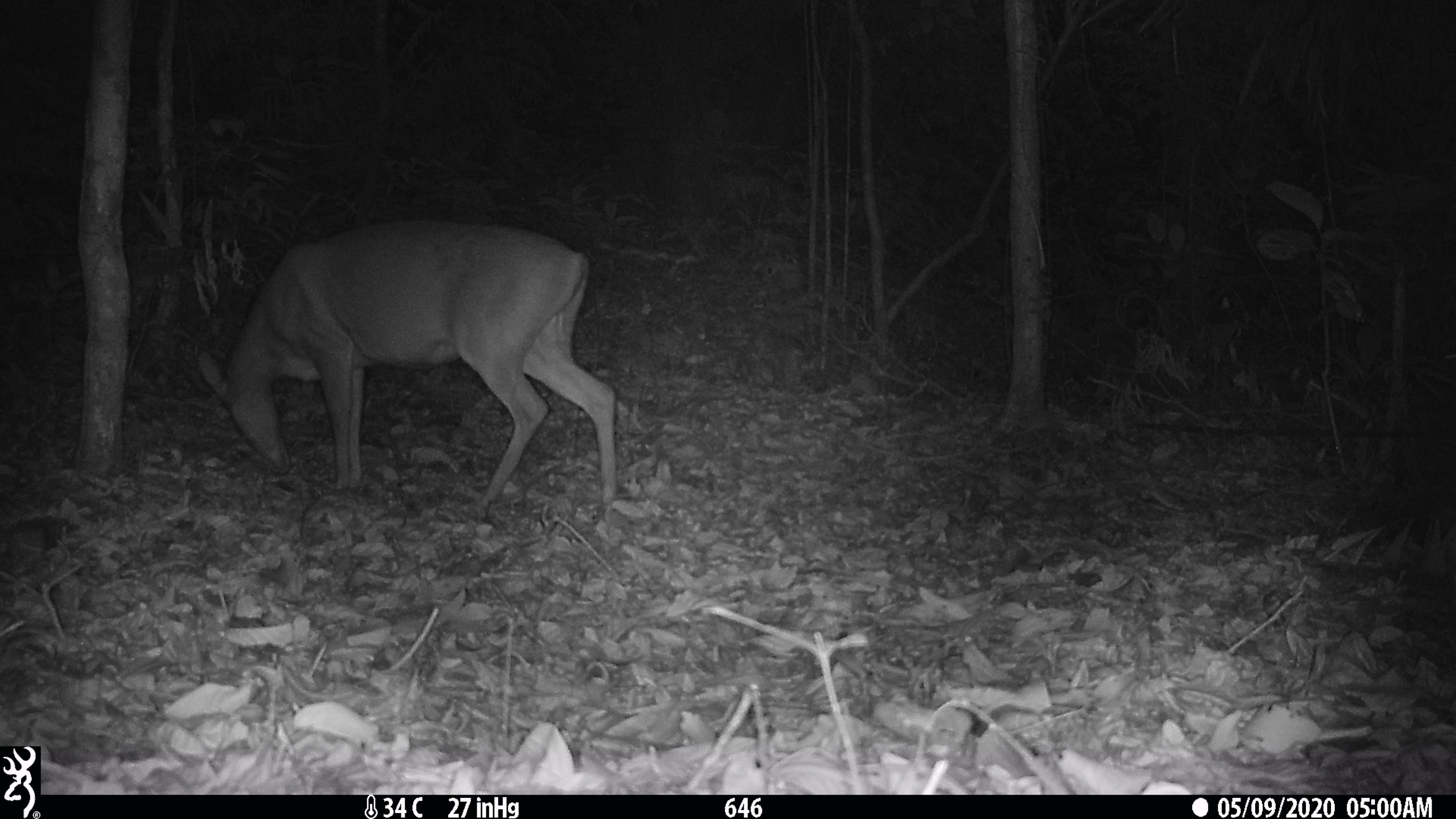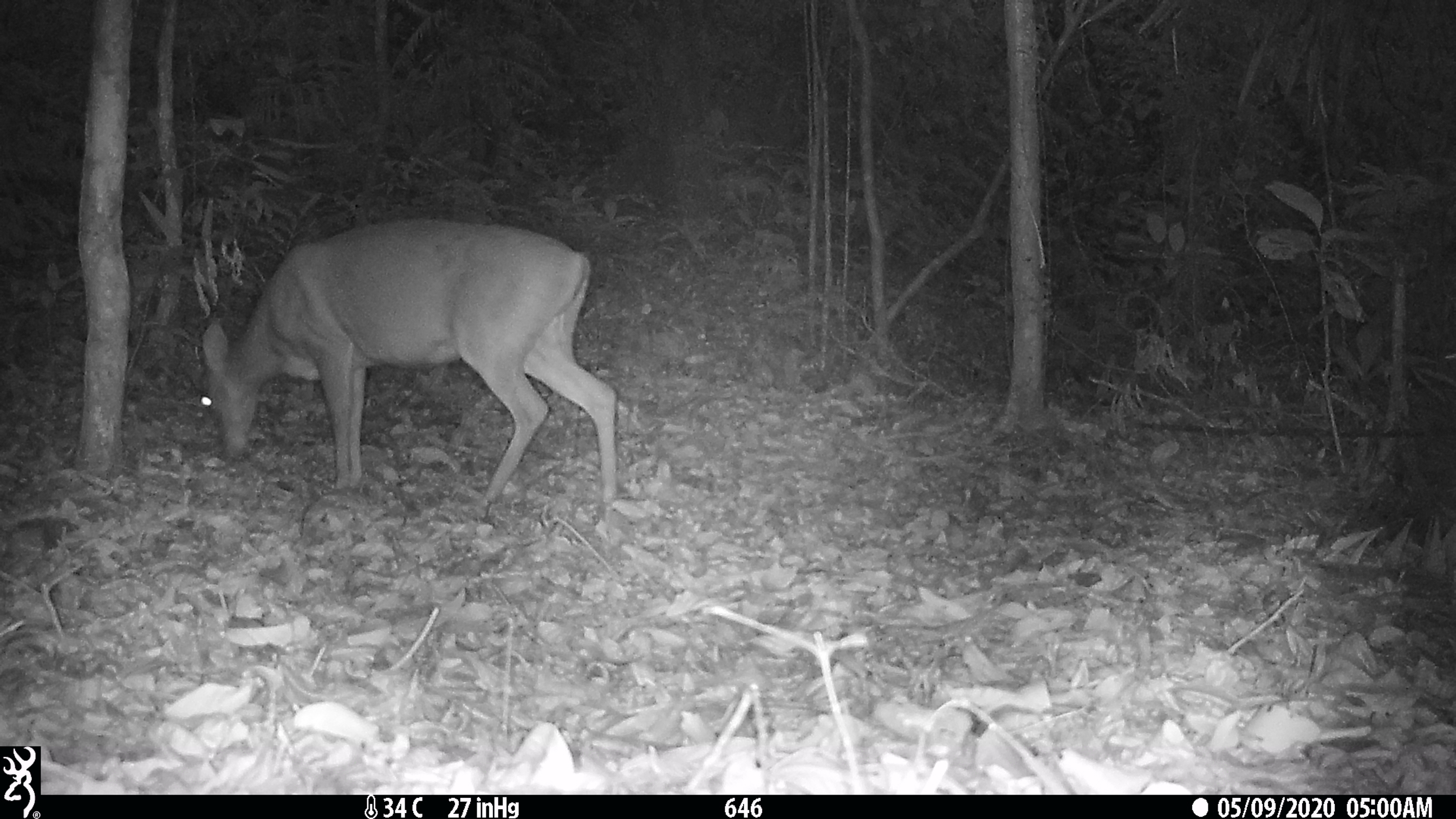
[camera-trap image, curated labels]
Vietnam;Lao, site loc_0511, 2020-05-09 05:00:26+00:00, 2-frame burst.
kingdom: Animalia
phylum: Chordata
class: Mammalia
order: Artiodactyla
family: Cervidae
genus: Muntiacus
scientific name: Muntiacus vuquangensis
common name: large-antlered muntjac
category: large antlered muntjac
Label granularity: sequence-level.